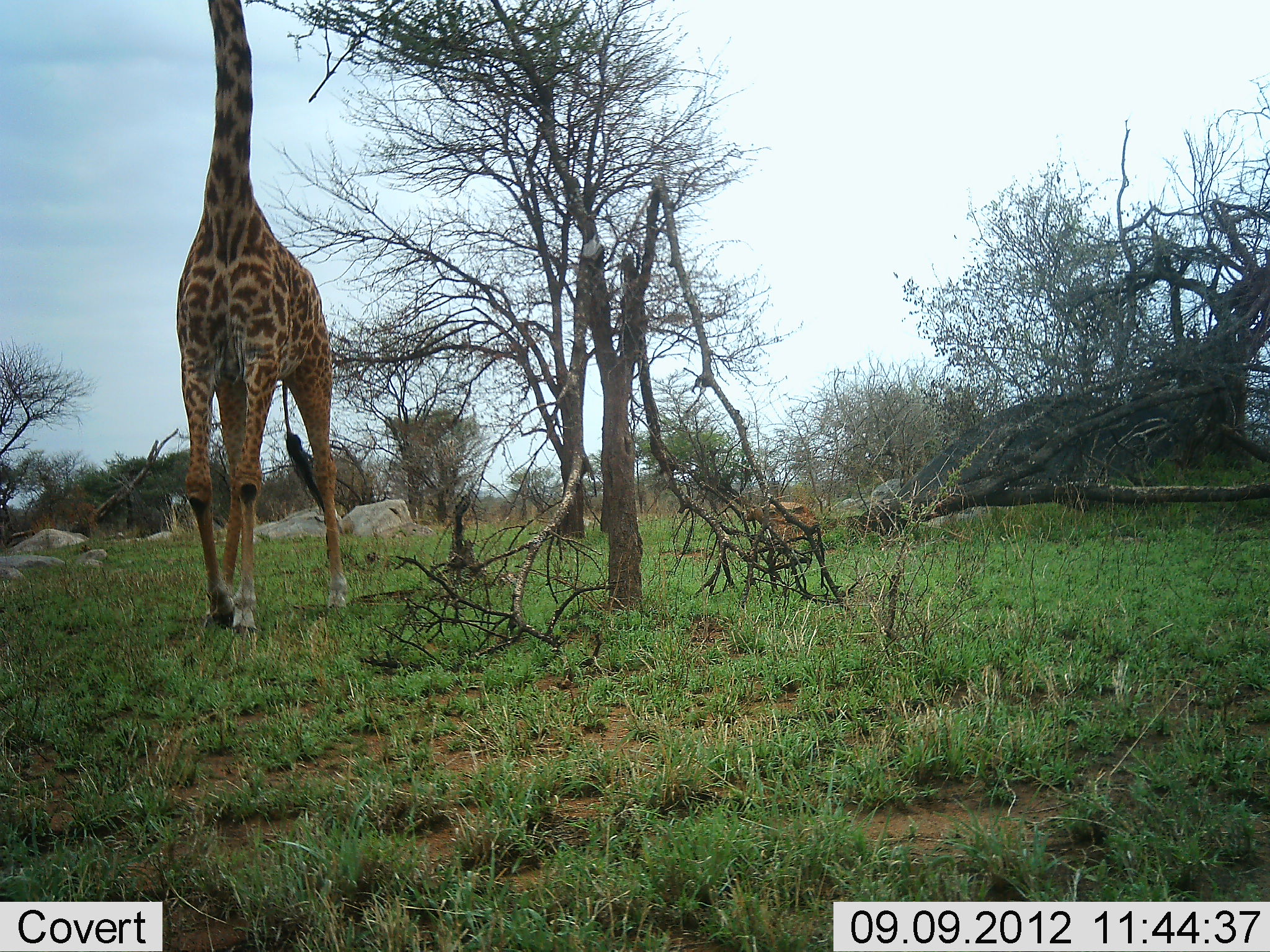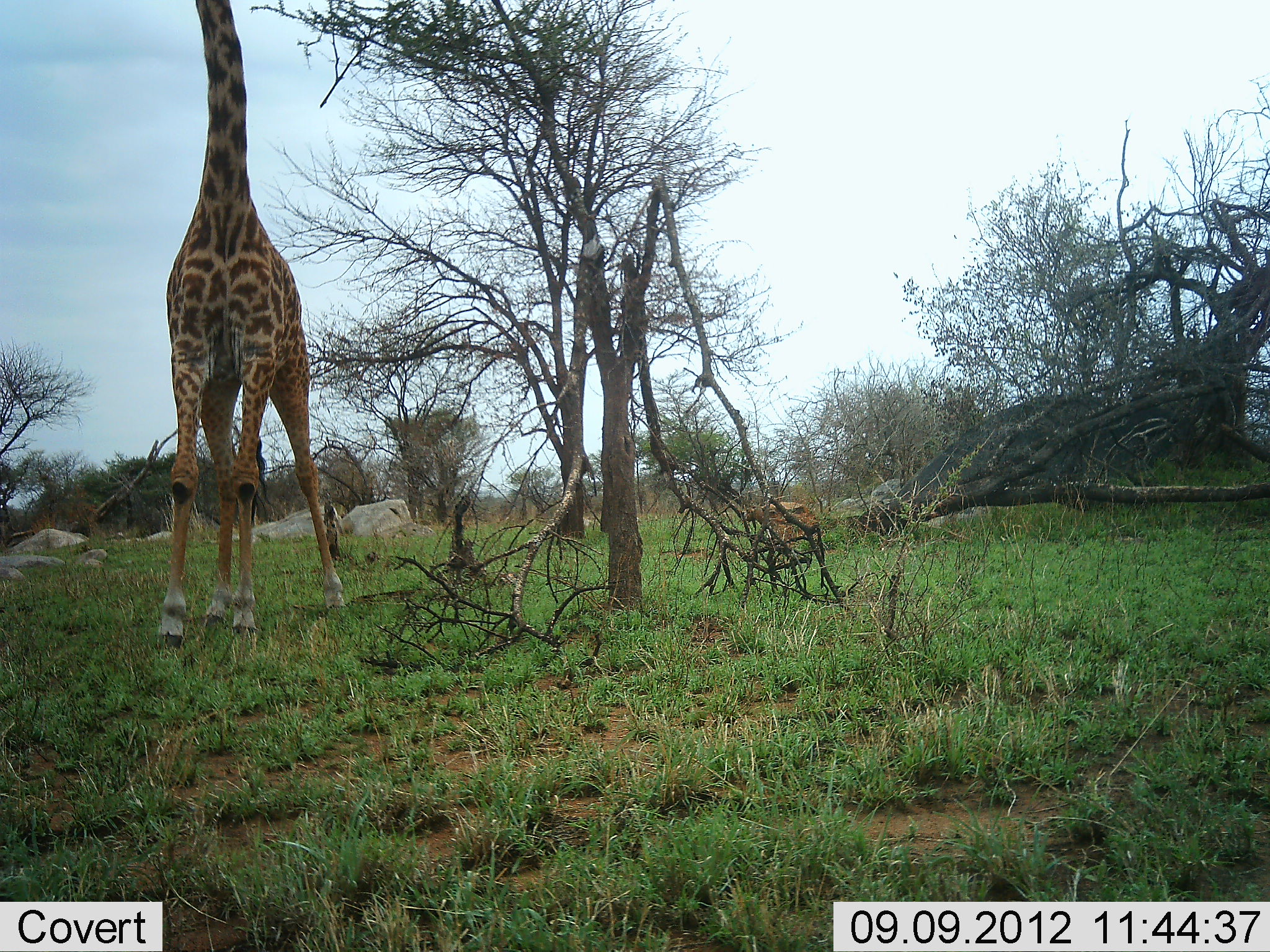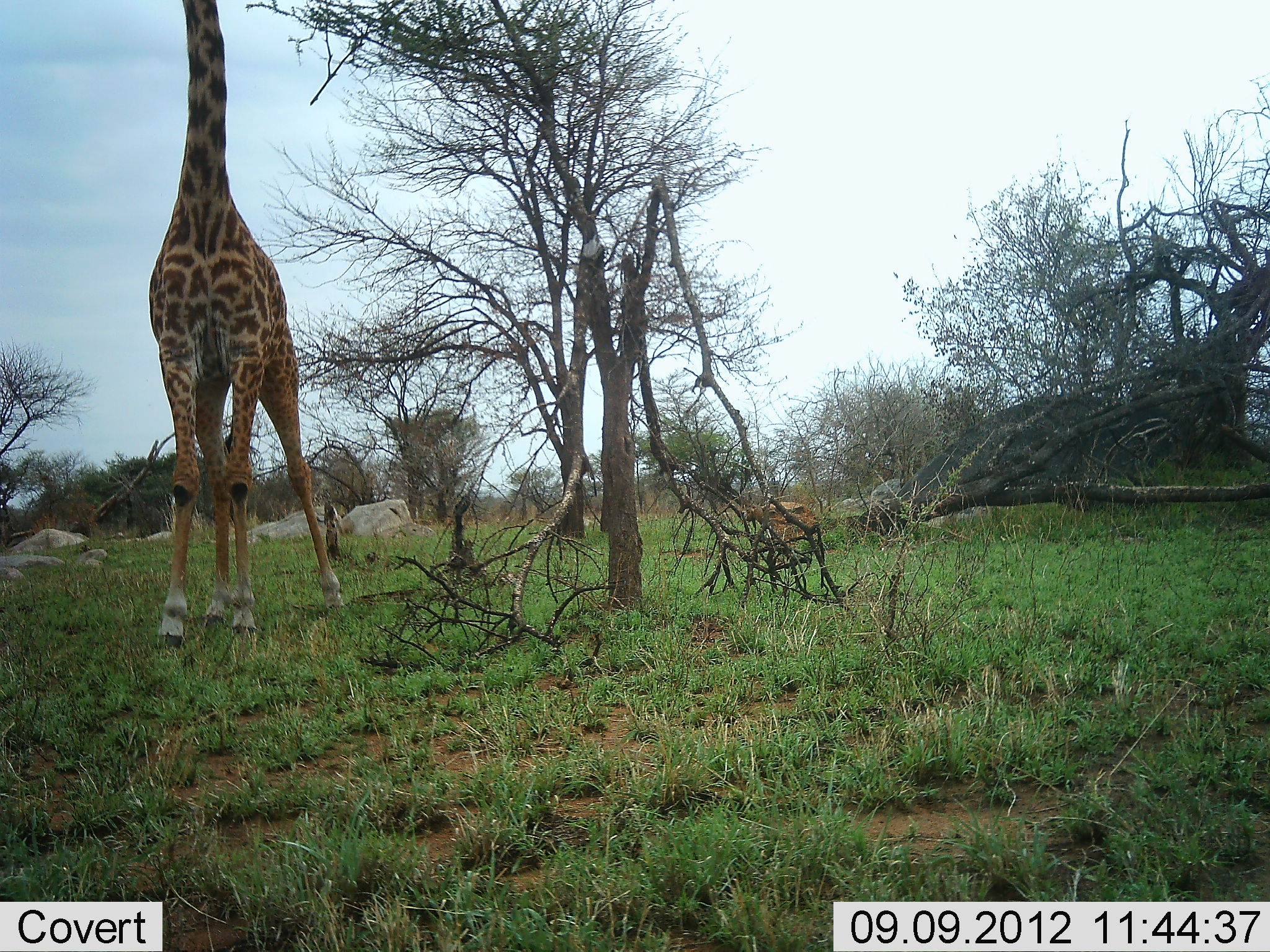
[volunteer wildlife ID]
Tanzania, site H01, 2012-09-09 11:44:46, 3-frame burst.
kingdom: Animalia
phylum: Chordata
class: Mammalia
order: Artiodactyla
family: Giraffidae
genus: Giraffa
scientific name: Giraffa camelopardalis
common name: giraffe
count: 1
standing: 30%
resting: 0%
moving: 10%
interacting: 0%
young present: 0%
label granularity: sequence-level